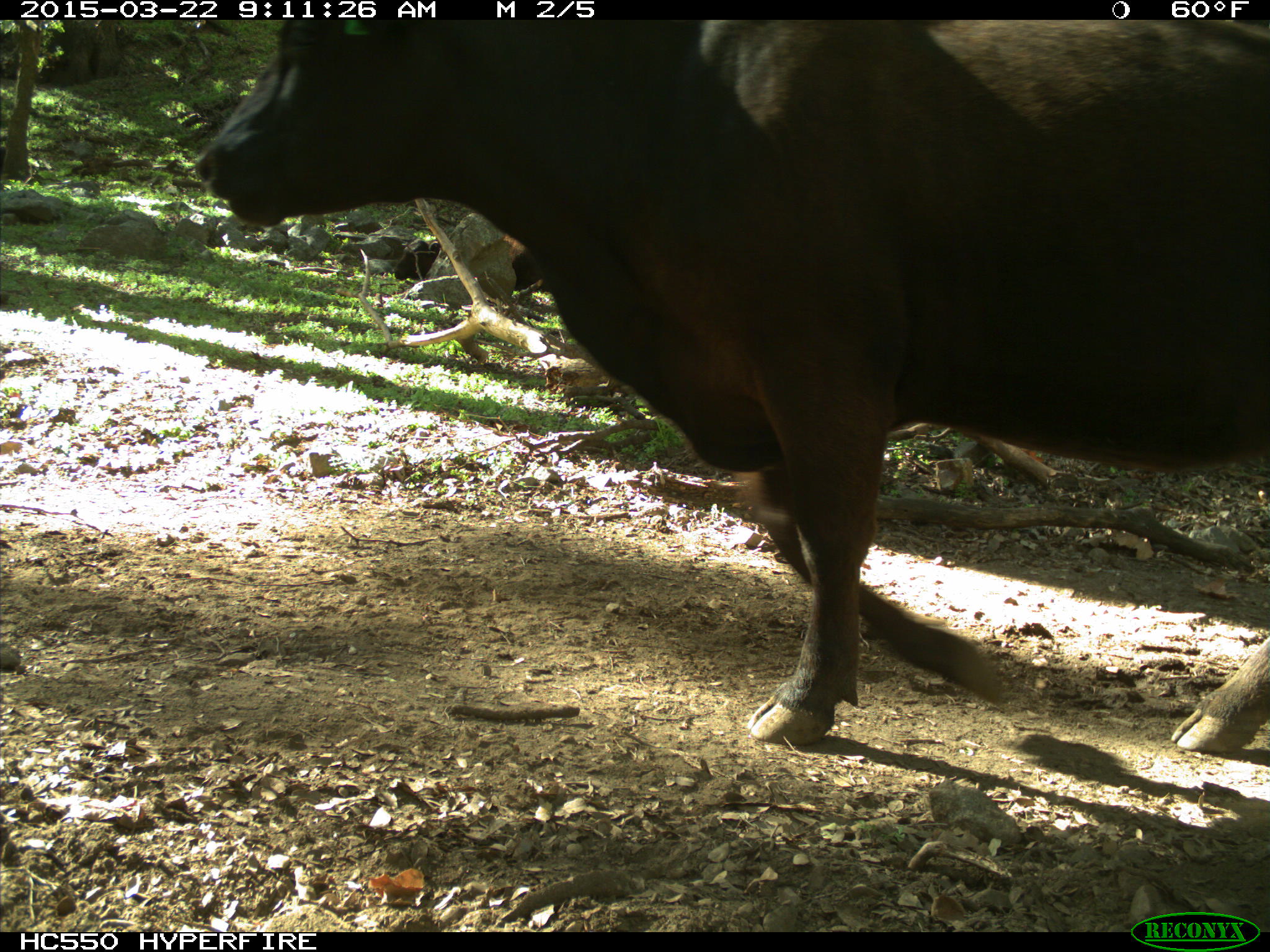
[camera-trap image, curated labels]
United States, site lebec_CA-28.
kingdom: Animalia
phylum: Chordata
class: Mammalia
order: Artiodactyla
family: Bovidae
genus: Bos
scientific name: Bos taurus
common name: domestic cow